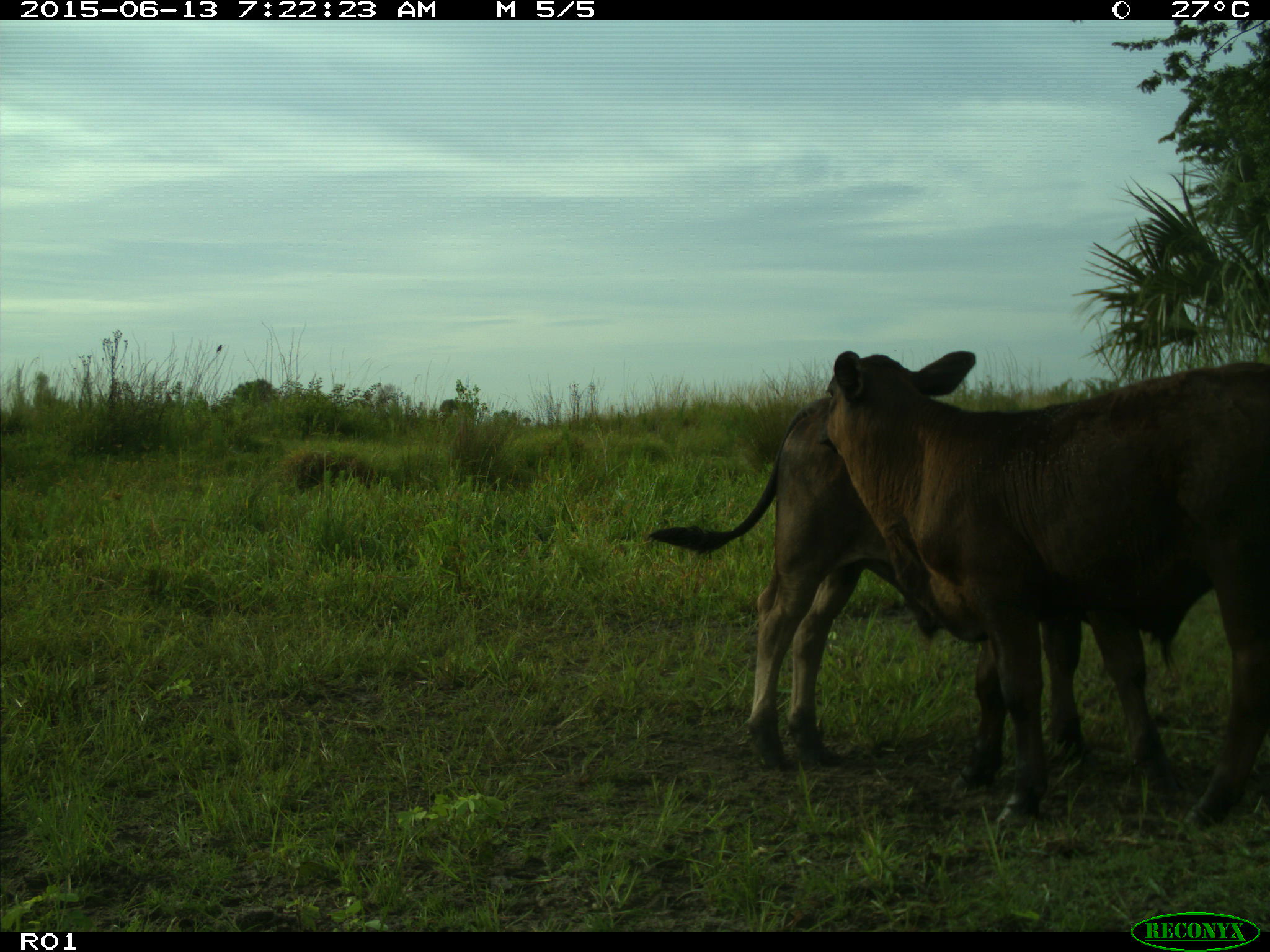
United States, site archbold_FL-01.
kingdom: Animalia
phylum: Chordata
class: Mammalia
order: Artiodactyla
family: Bovidae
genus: Bos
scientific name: Bos taurus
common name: domestic cow